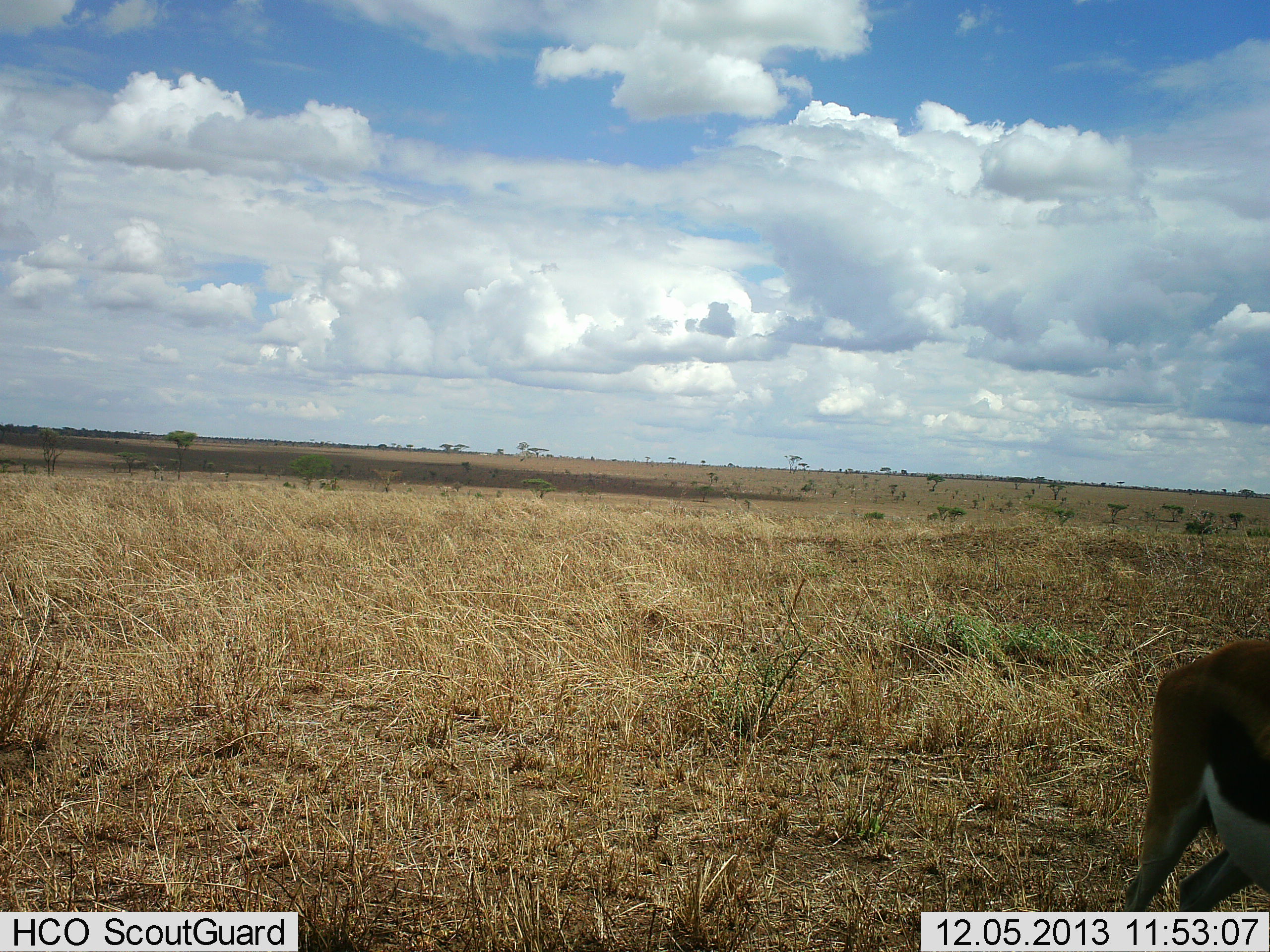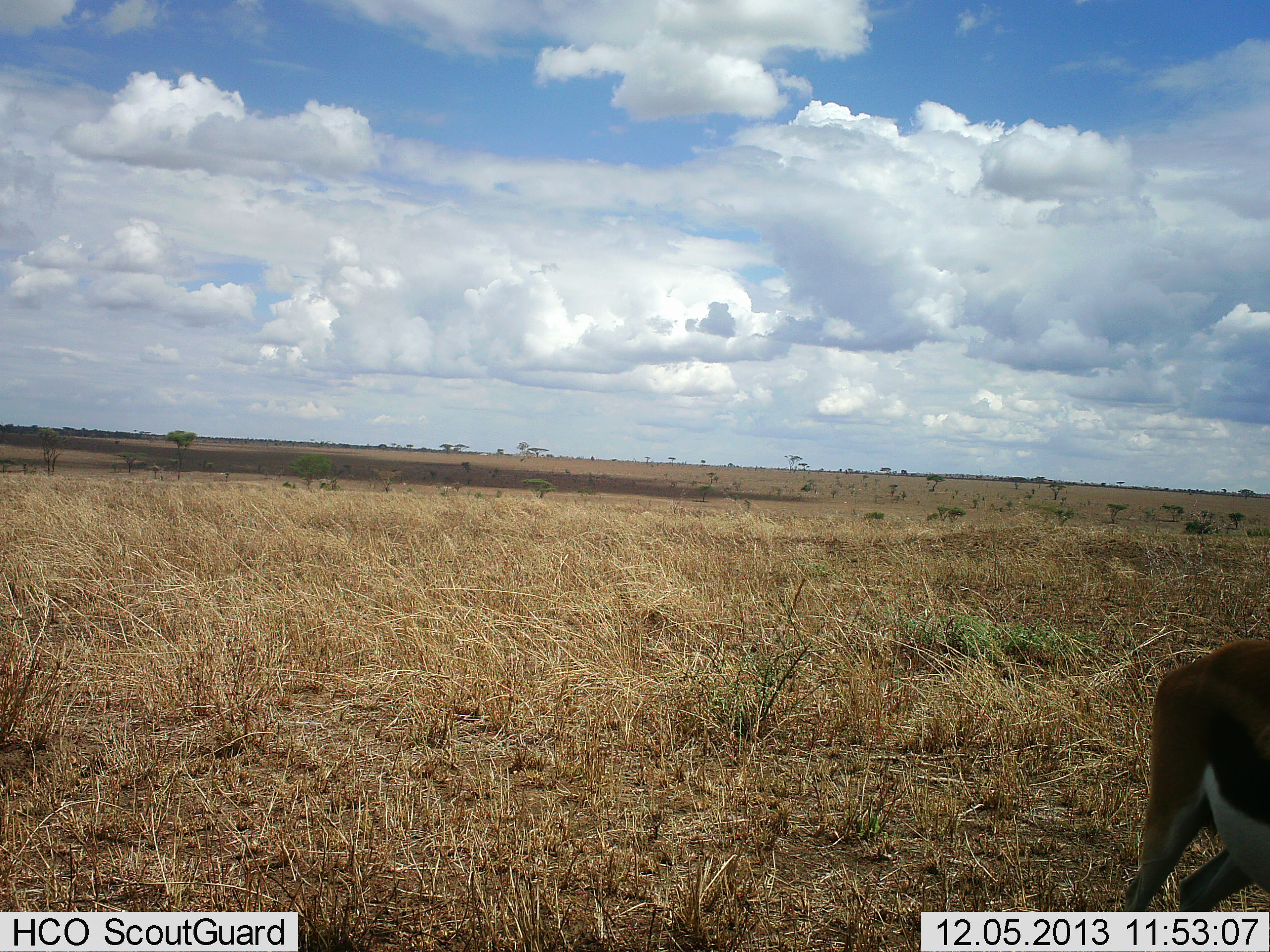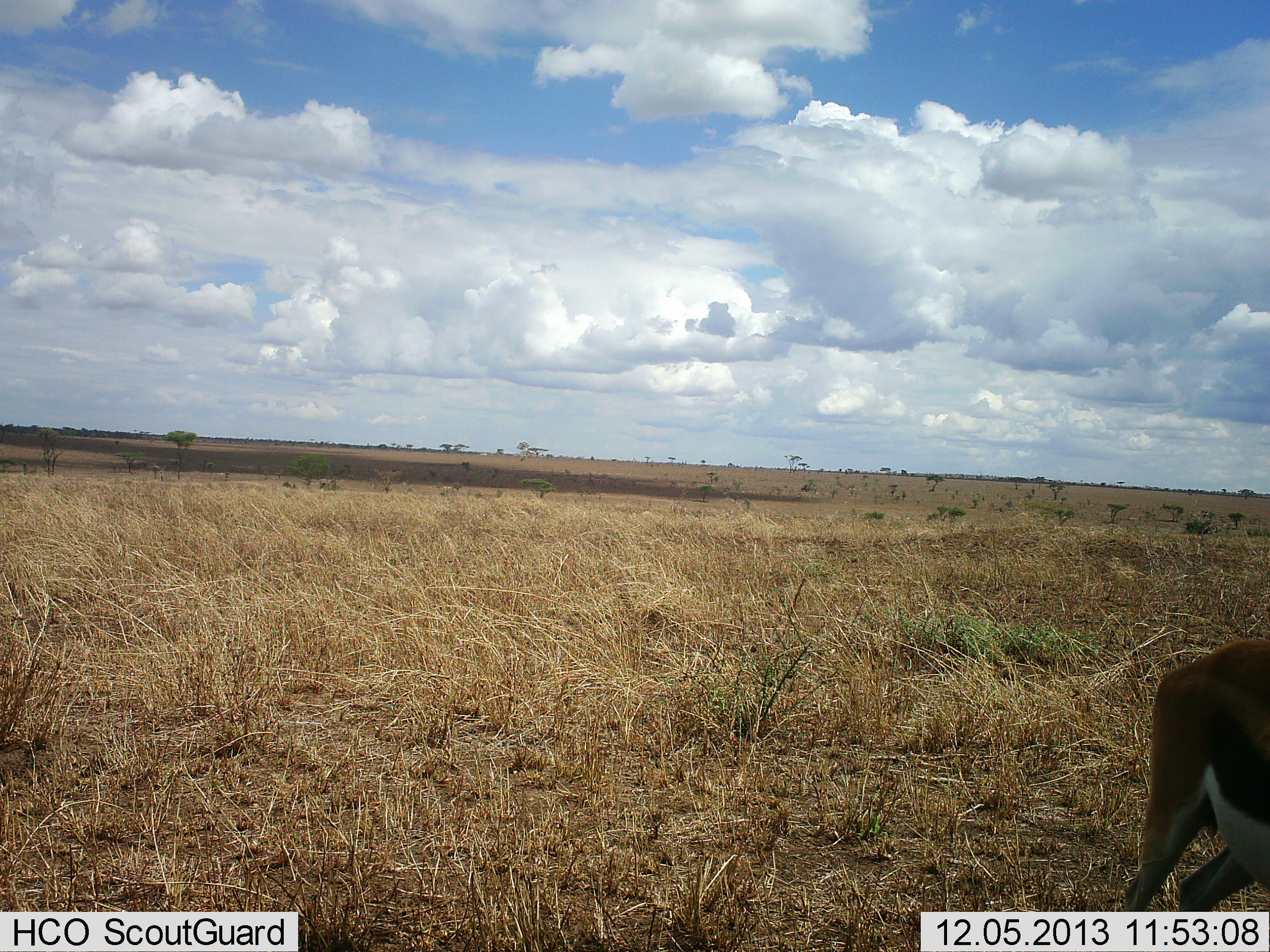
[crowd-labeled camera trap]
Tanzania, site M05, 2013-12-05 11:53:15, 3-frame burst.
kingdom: Animalia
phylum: Chordata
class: Mammalia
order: Artiodactyla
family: Bovidae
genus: Eudorcas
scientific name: Eudorcas thomsonii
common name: thomson's gazelle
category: gazellethomsons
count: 1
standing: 100%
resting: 0%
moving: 0%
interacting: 0%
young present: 0%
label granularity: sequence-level